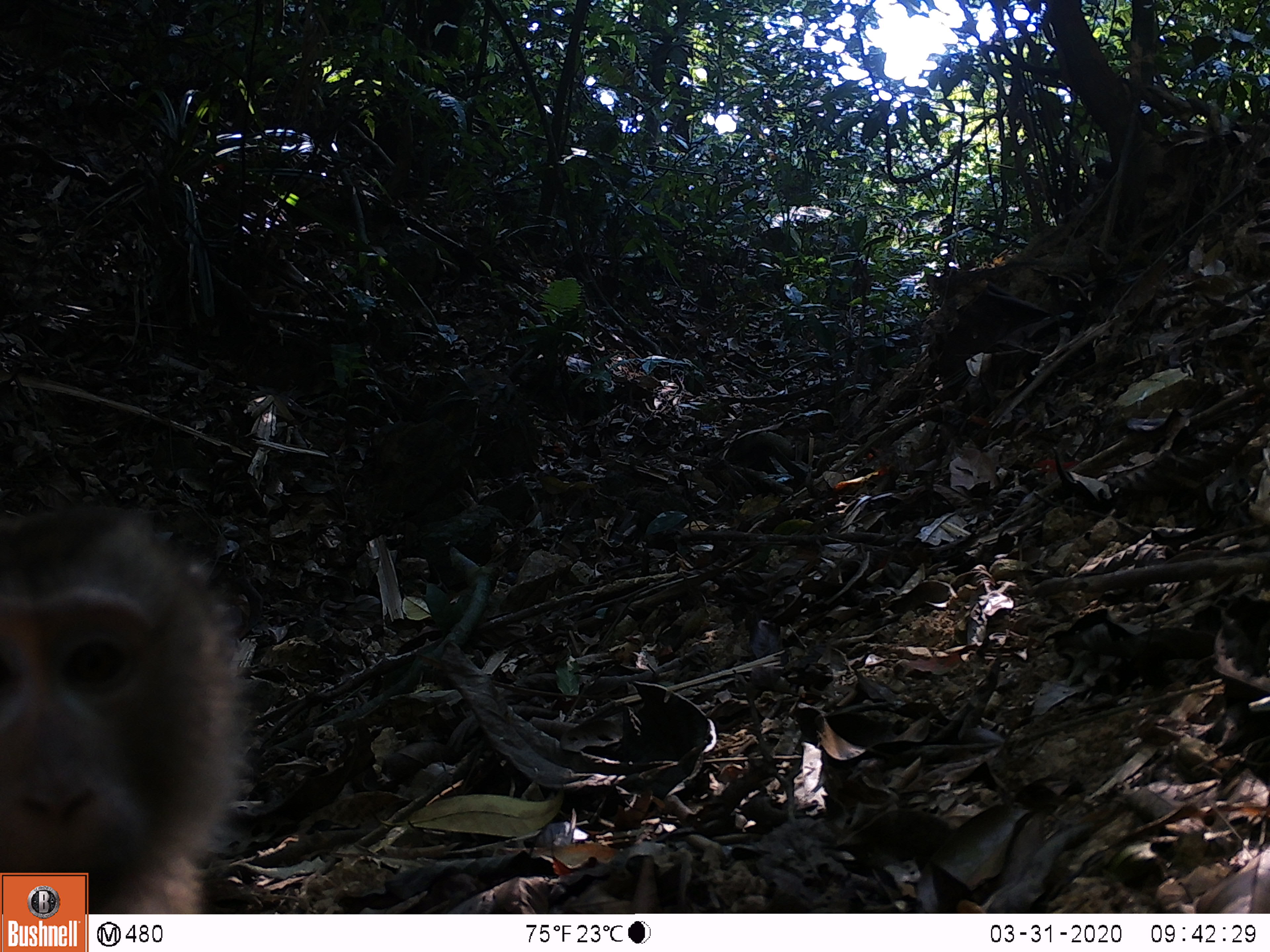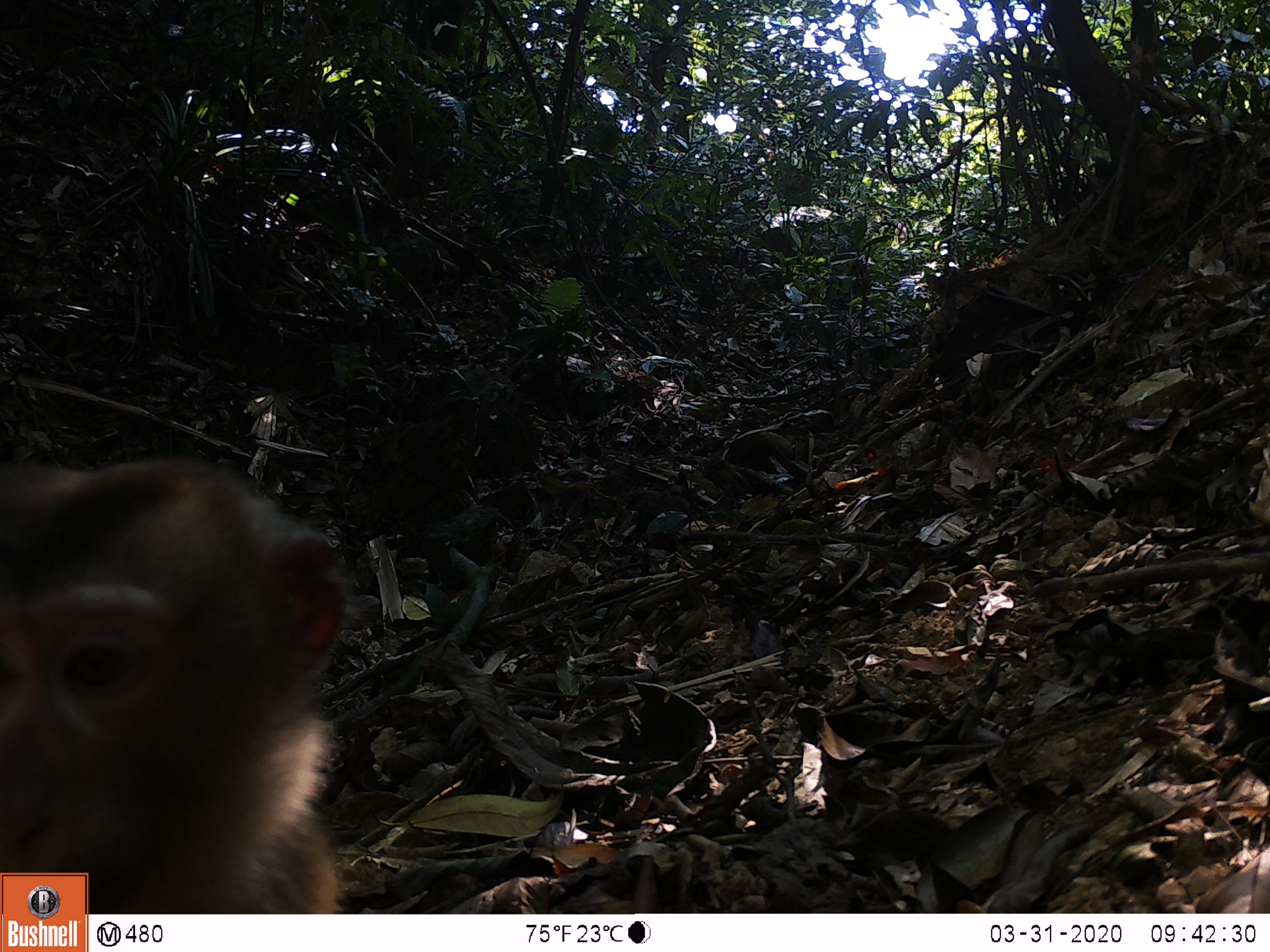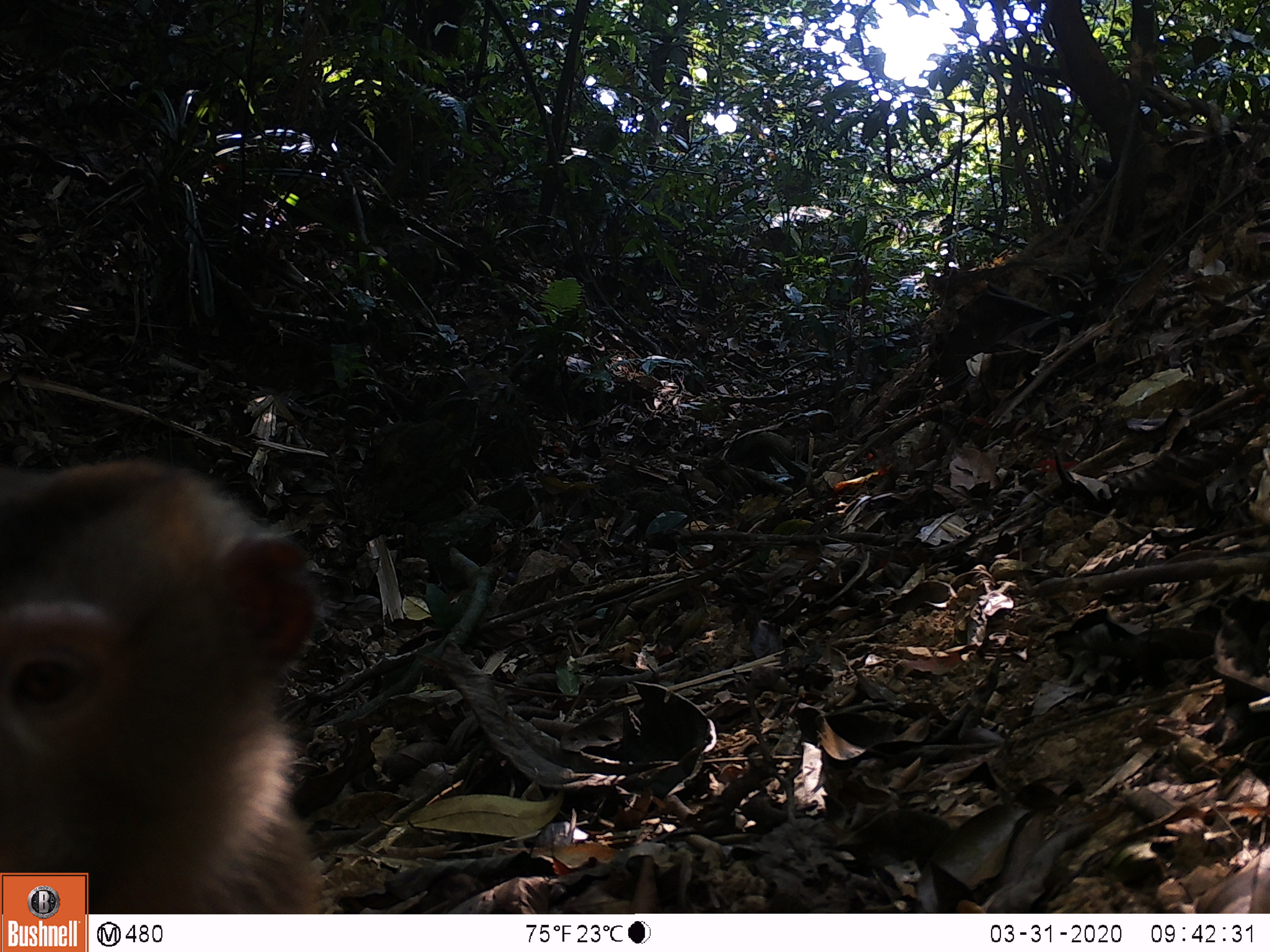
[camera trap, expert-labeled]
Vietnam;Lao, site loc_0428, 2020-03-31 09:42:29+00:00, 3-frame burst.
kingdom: Animalia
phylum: Chordata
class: Mammalia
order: Primates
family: Cercopithecidae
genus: Macaca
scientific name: Macaca nemestrina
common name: pig-tailed macaque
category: pig tailed macaque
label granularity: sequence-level